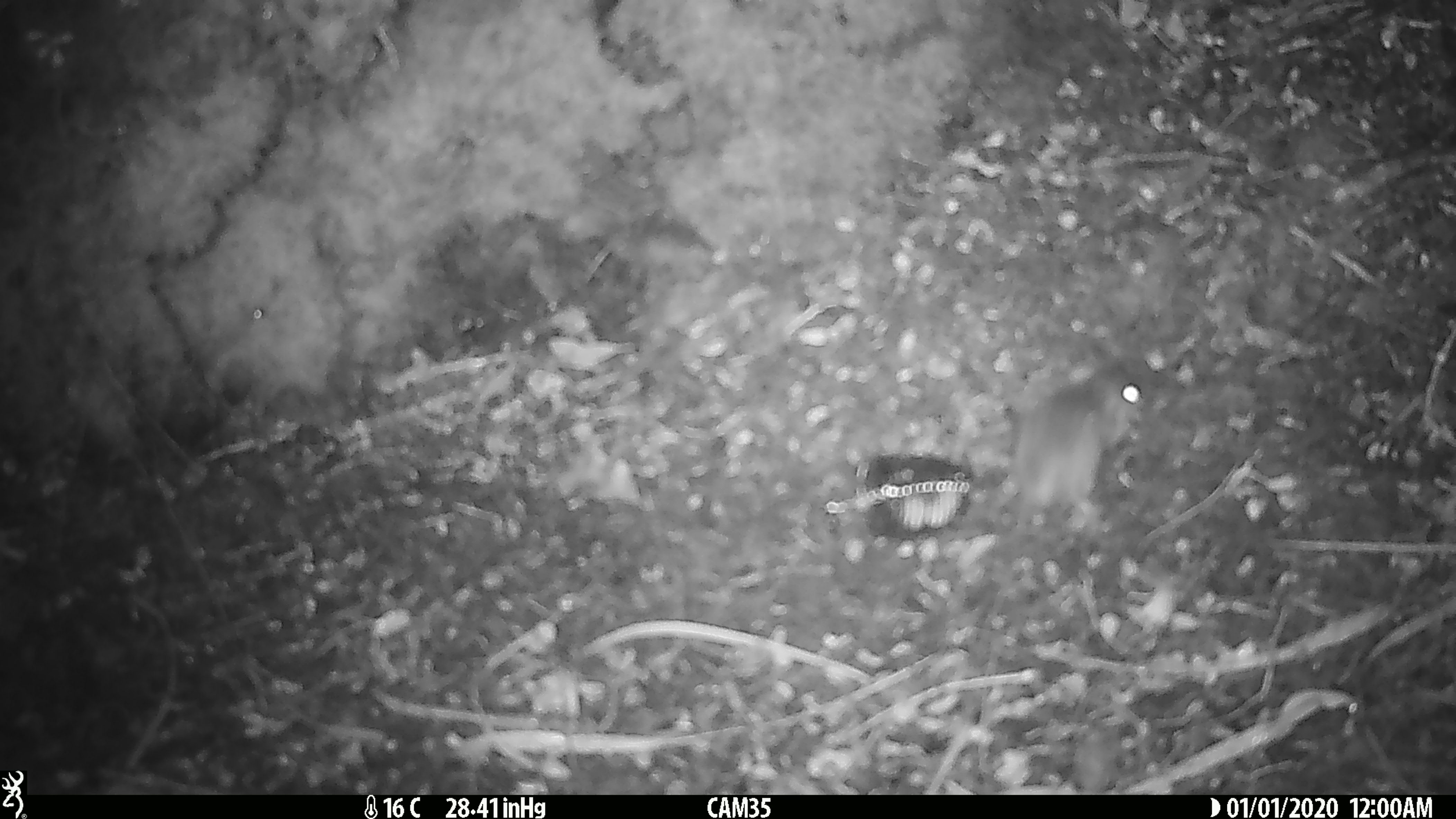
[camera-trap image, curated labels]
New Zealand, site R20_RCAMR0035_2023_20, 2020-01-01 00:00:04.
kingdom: Animalia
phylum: Chordata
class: Mammalia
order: Rodentia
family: Muridae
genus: Mus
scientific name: Mus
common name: mouse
Mouse (Mus).